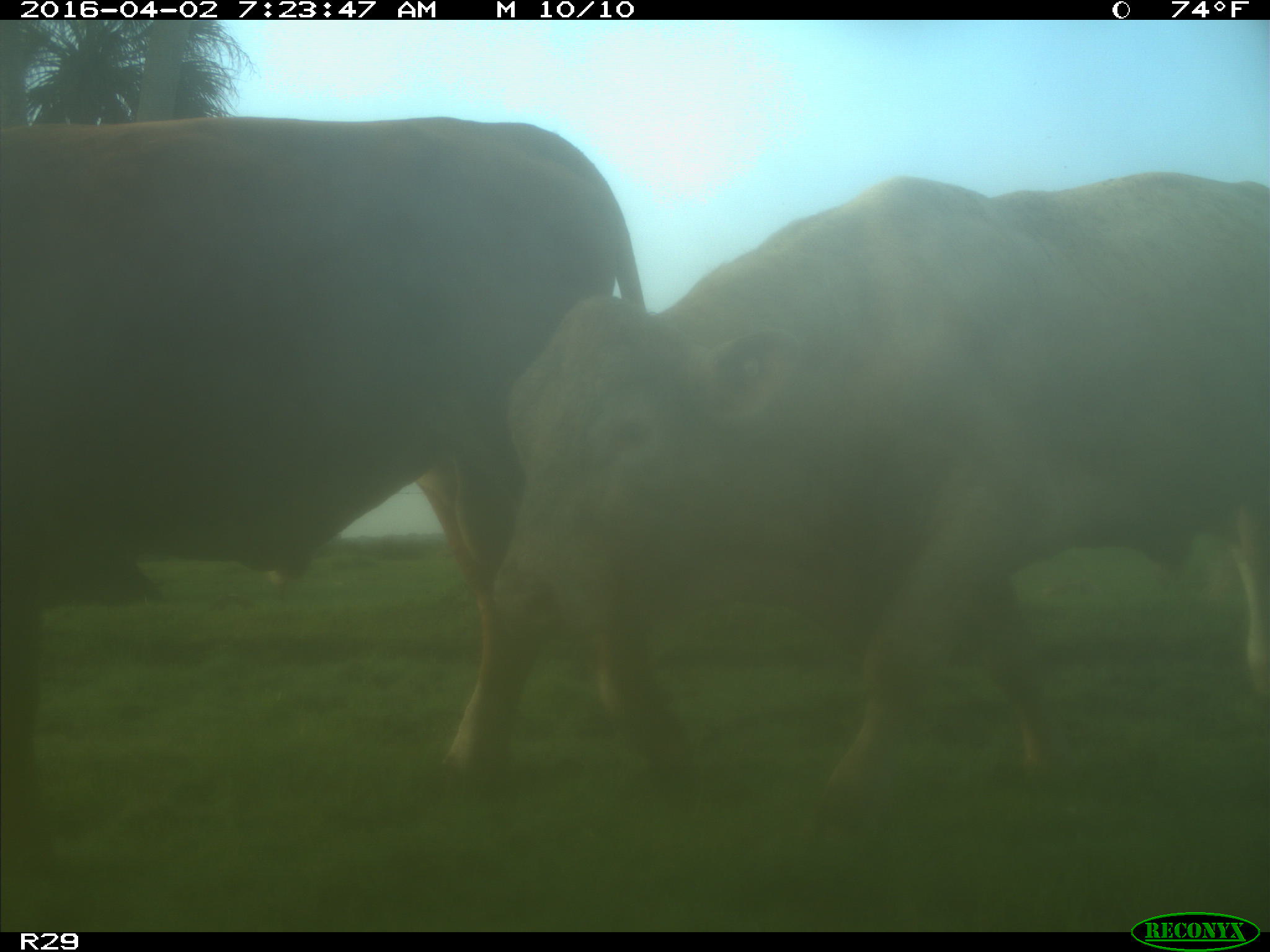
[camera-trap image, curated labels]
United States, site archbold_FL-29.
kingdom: Animalia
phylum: Chordata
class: Mammalia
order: Artiodactyla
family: Bovidae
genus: Bos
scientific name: Bos taurus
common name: domestic cow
Bos taurus (domestic cow).